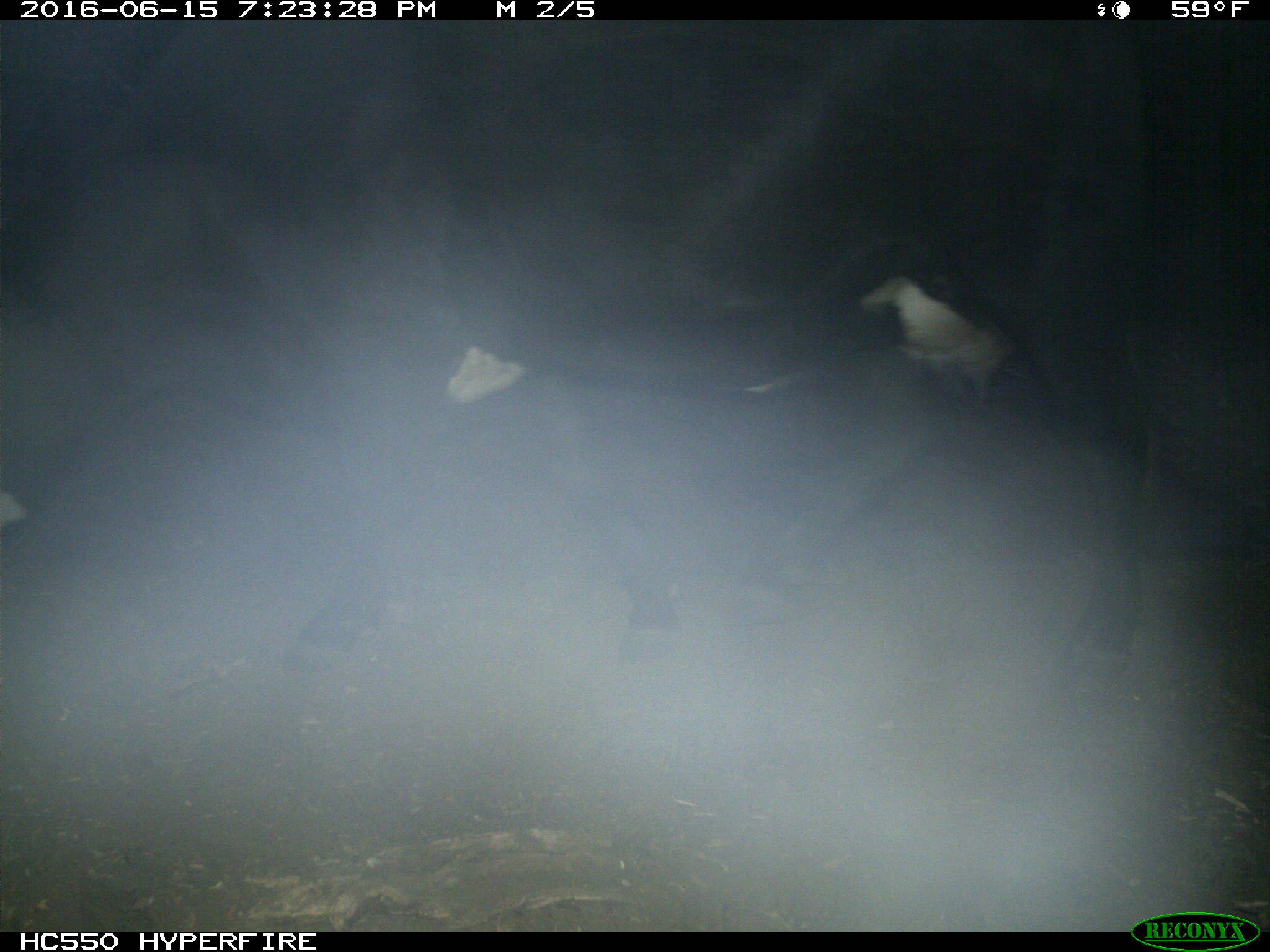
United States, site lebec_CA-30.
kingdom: Animalia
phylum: Chordata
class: Mammalia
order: Artiodactyla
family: Bovidae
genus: Bos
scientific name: Bos taurus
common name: domestic cow